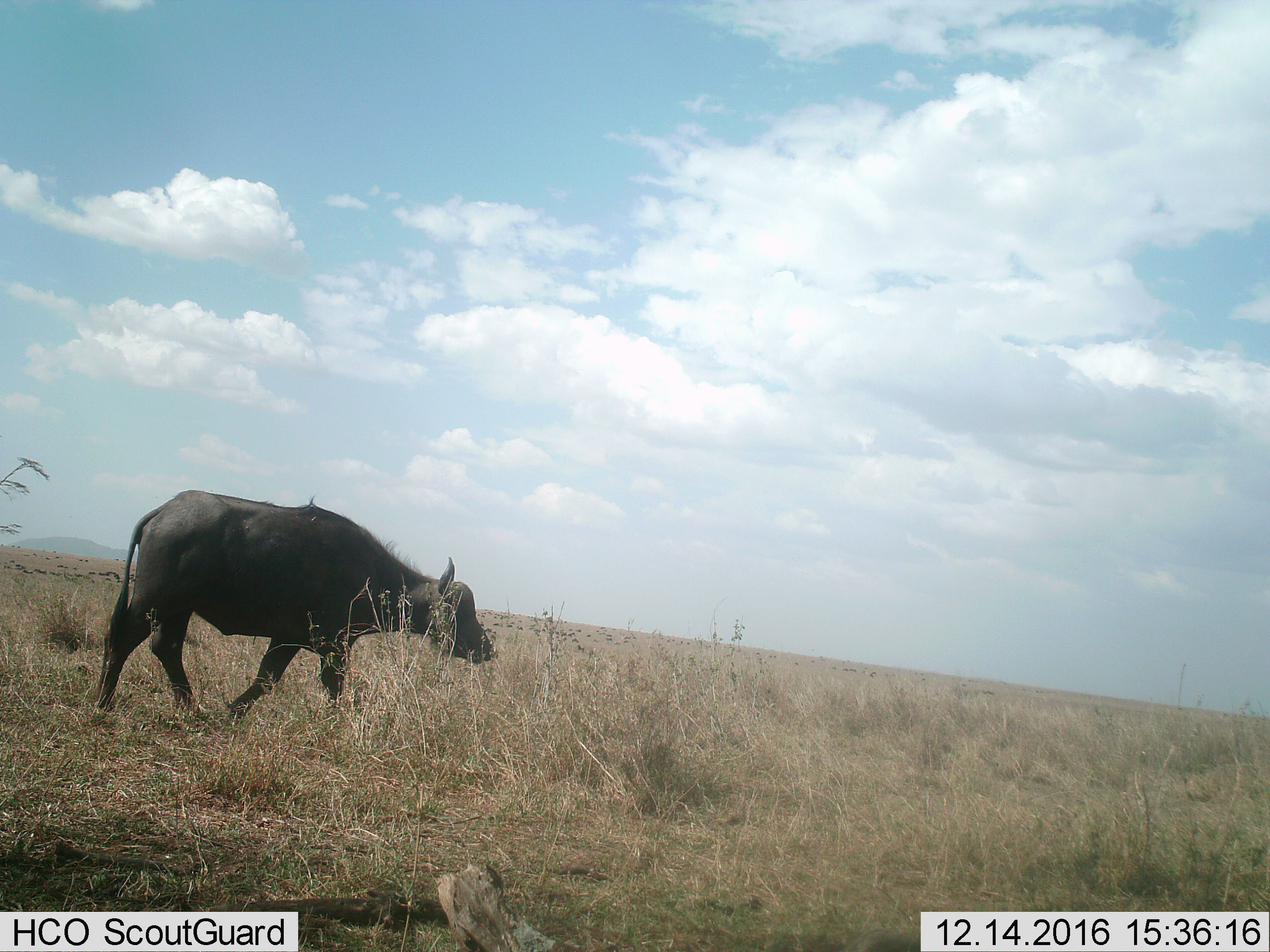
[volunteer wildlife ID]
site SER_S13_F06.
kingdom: Animalia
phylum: Chordata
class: Mammalia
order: Artiodactyla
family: Bovidae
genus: Syncerus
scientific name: Syncerus caffer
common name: african buffalo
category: buffalo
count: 1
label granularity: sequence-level